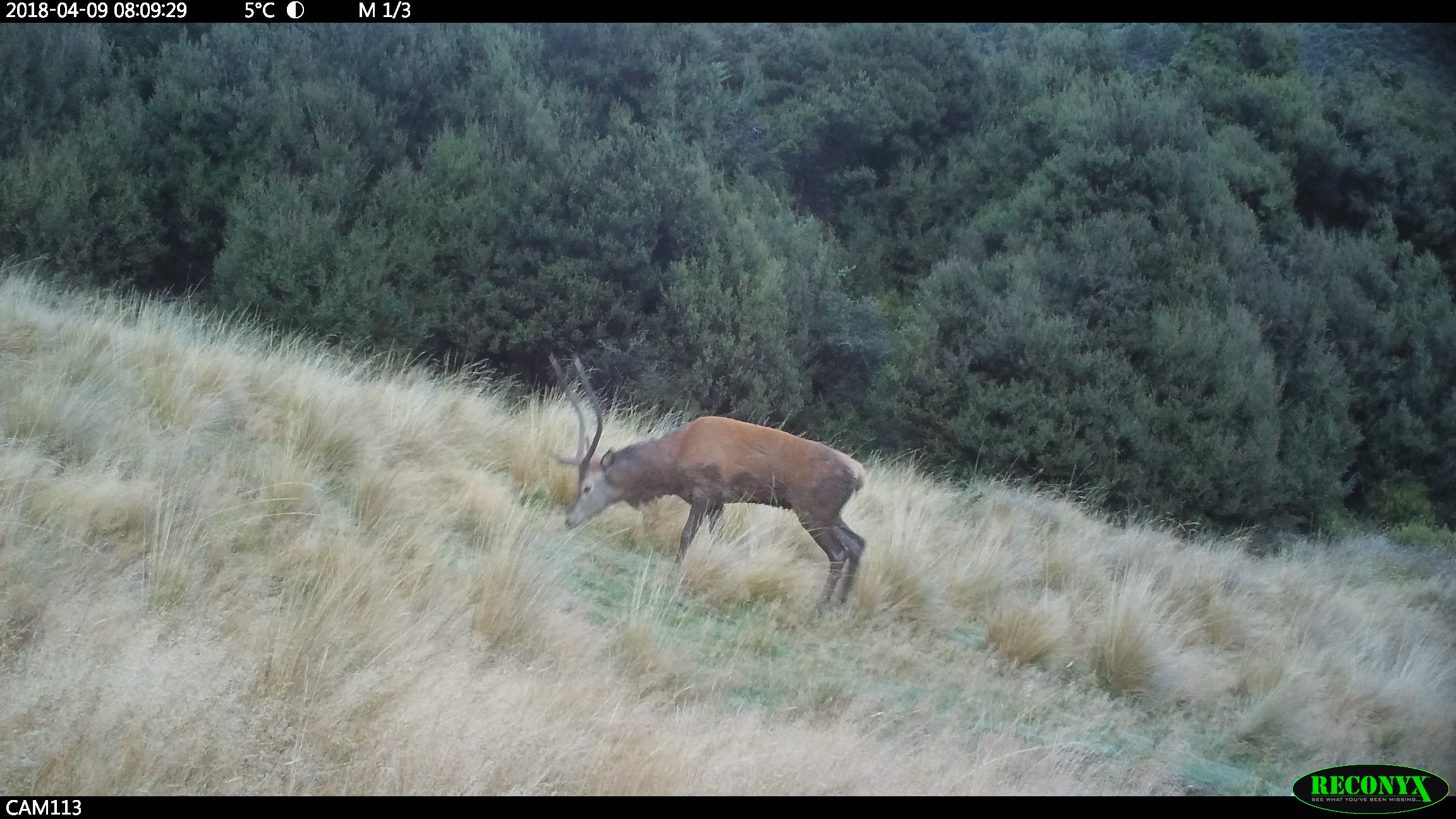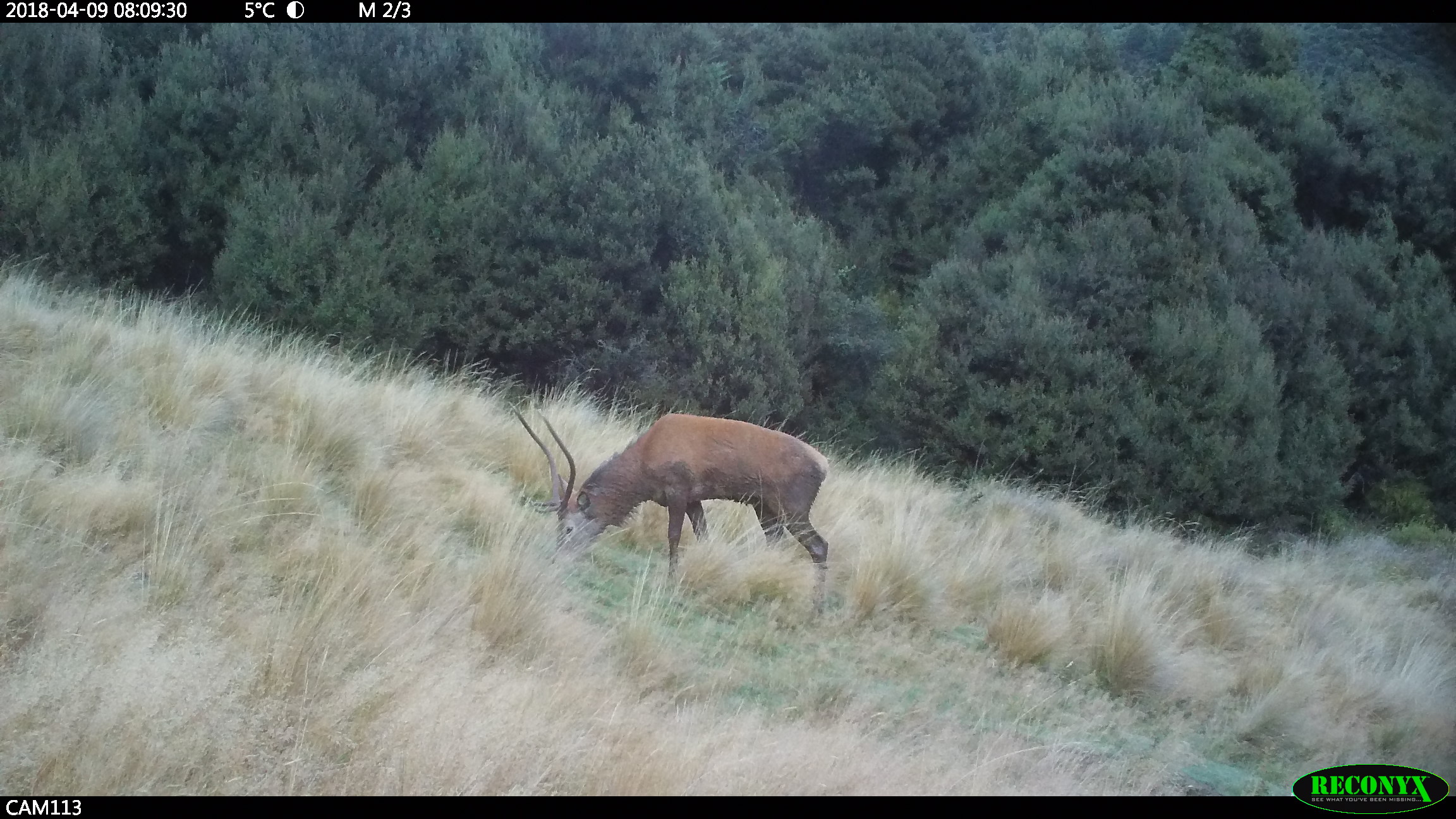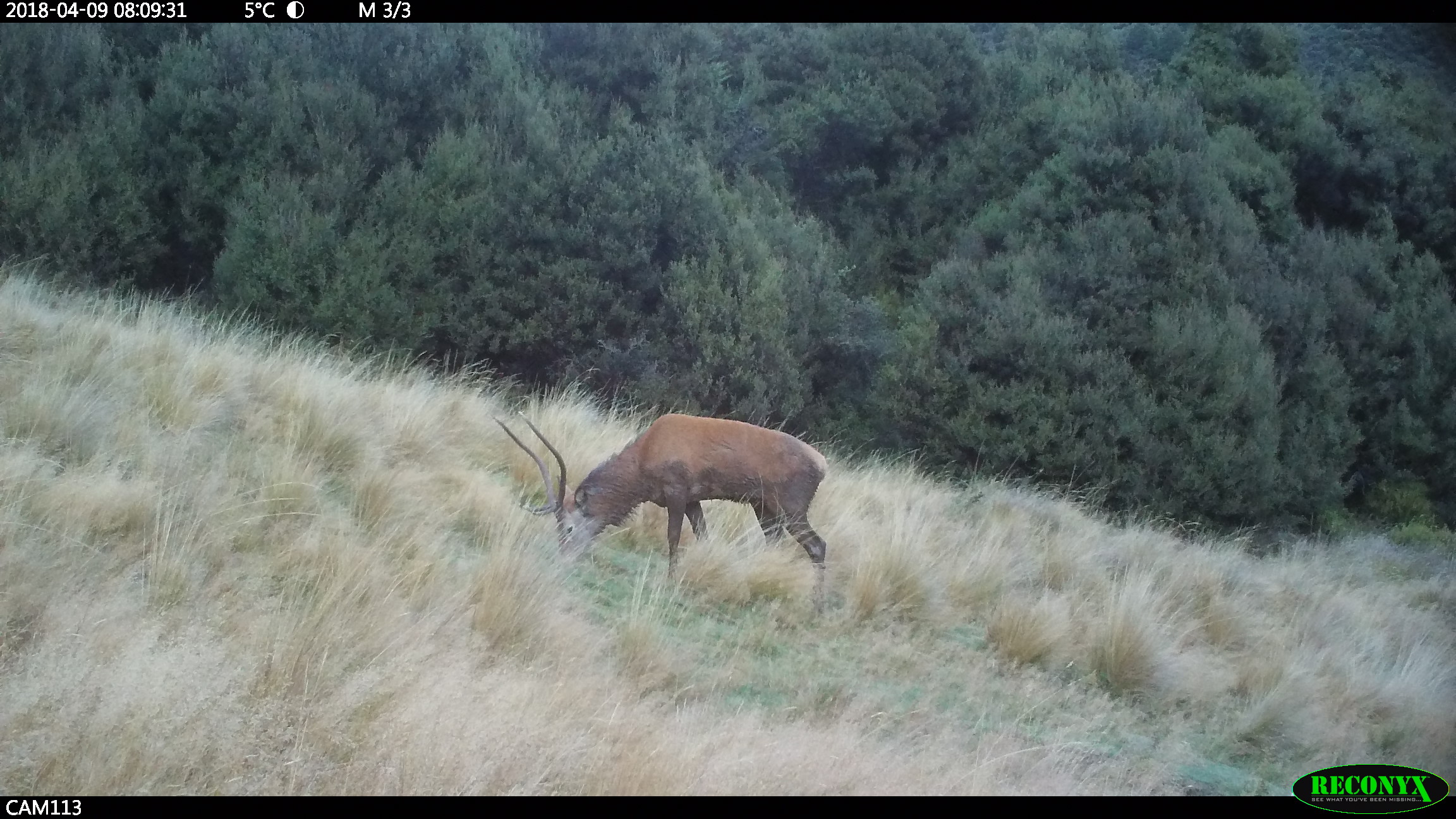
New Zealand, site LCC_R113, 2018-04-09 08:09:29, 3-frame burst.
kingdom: Animalia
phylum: Chordata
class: Mammalia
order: Artiodactyla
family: Cervidae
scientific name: Cervidae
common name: deer